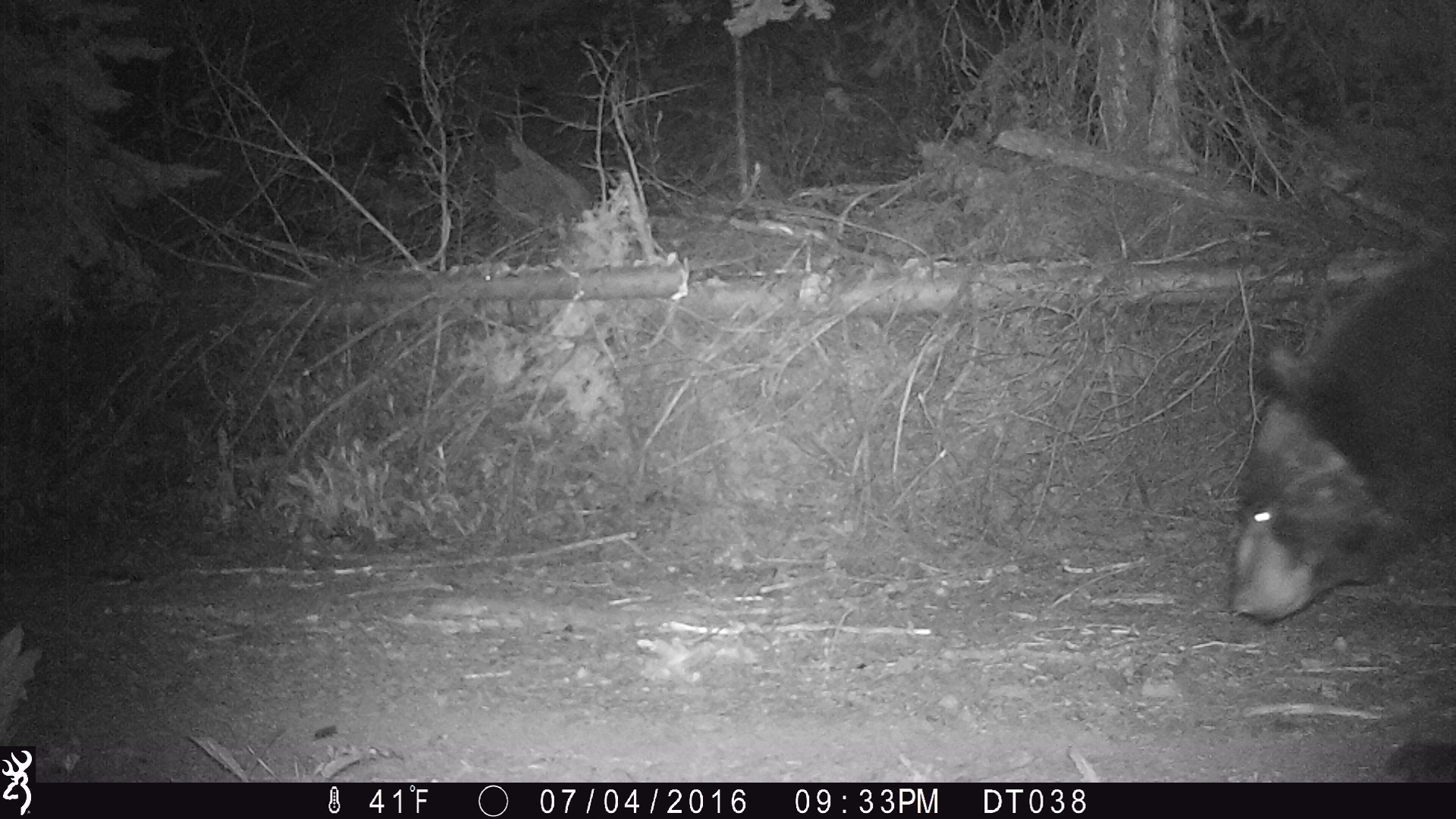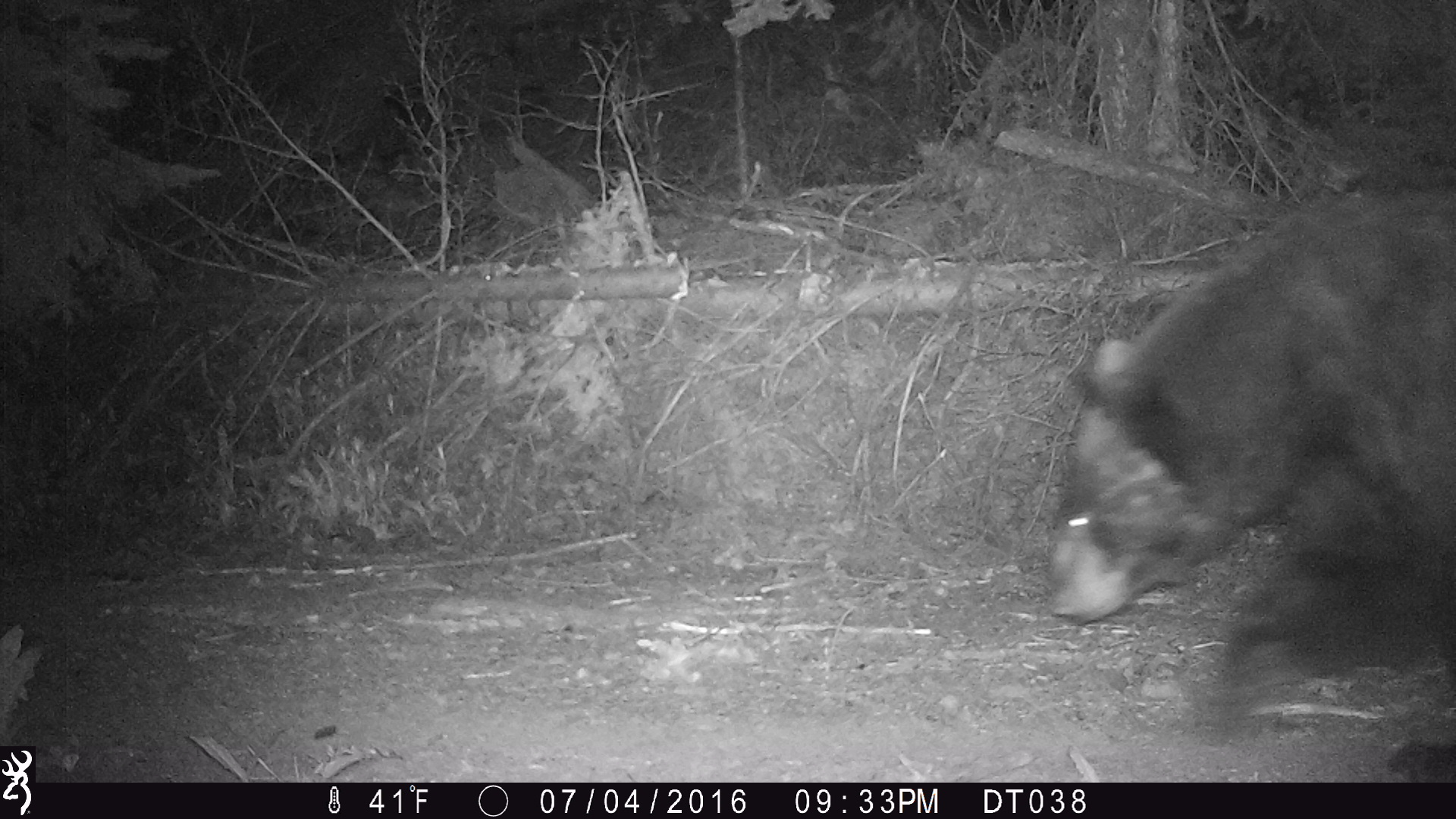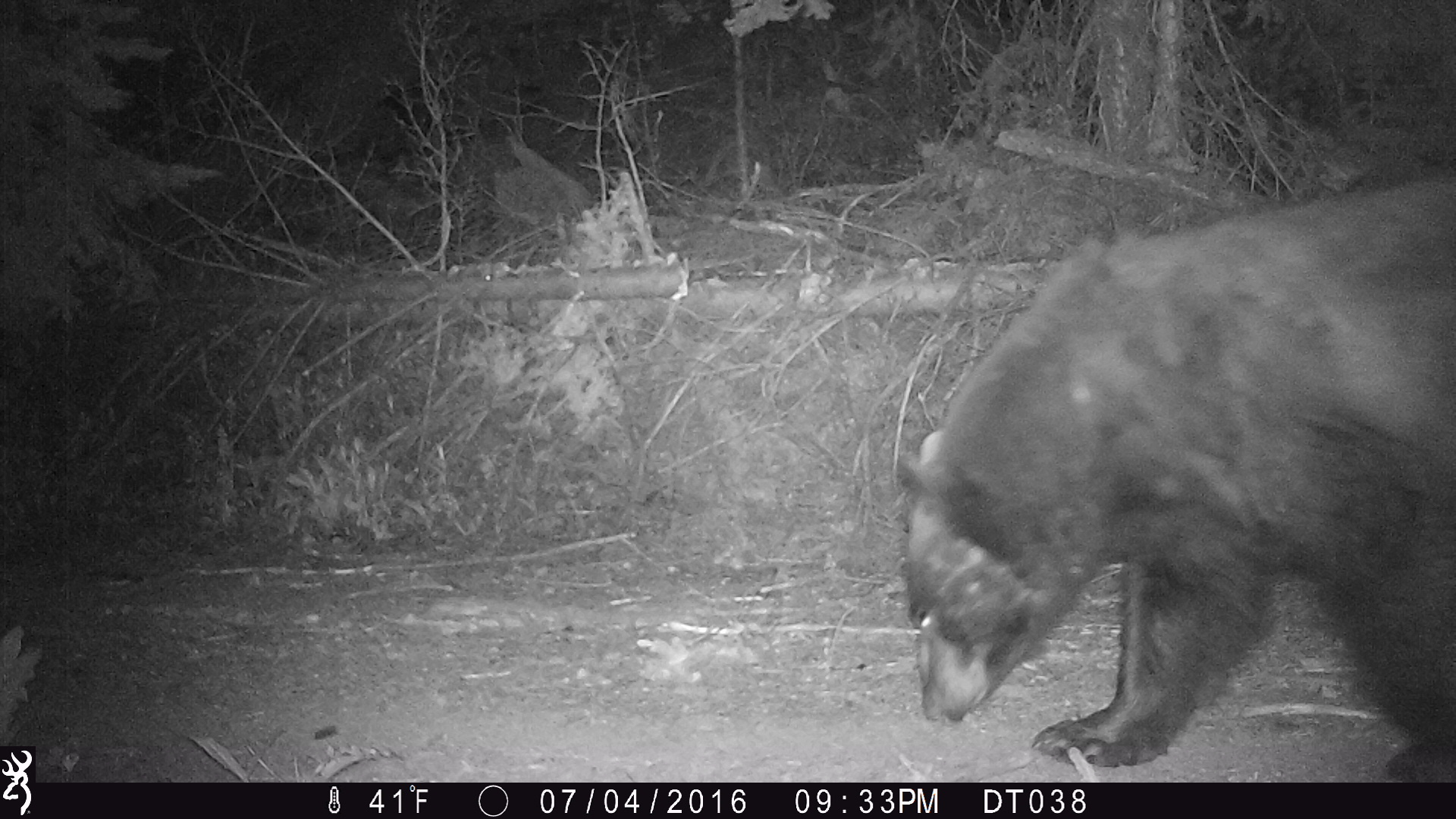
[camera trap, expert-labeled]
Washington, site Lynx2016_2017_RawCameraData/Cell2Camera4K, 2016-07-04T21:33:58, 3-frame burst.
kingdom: Animalia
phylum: Chordata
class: Mammalia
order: Carnivora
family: Ursidae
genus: Ursus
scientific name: Ursus americanus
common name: american black bear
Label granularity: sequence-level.